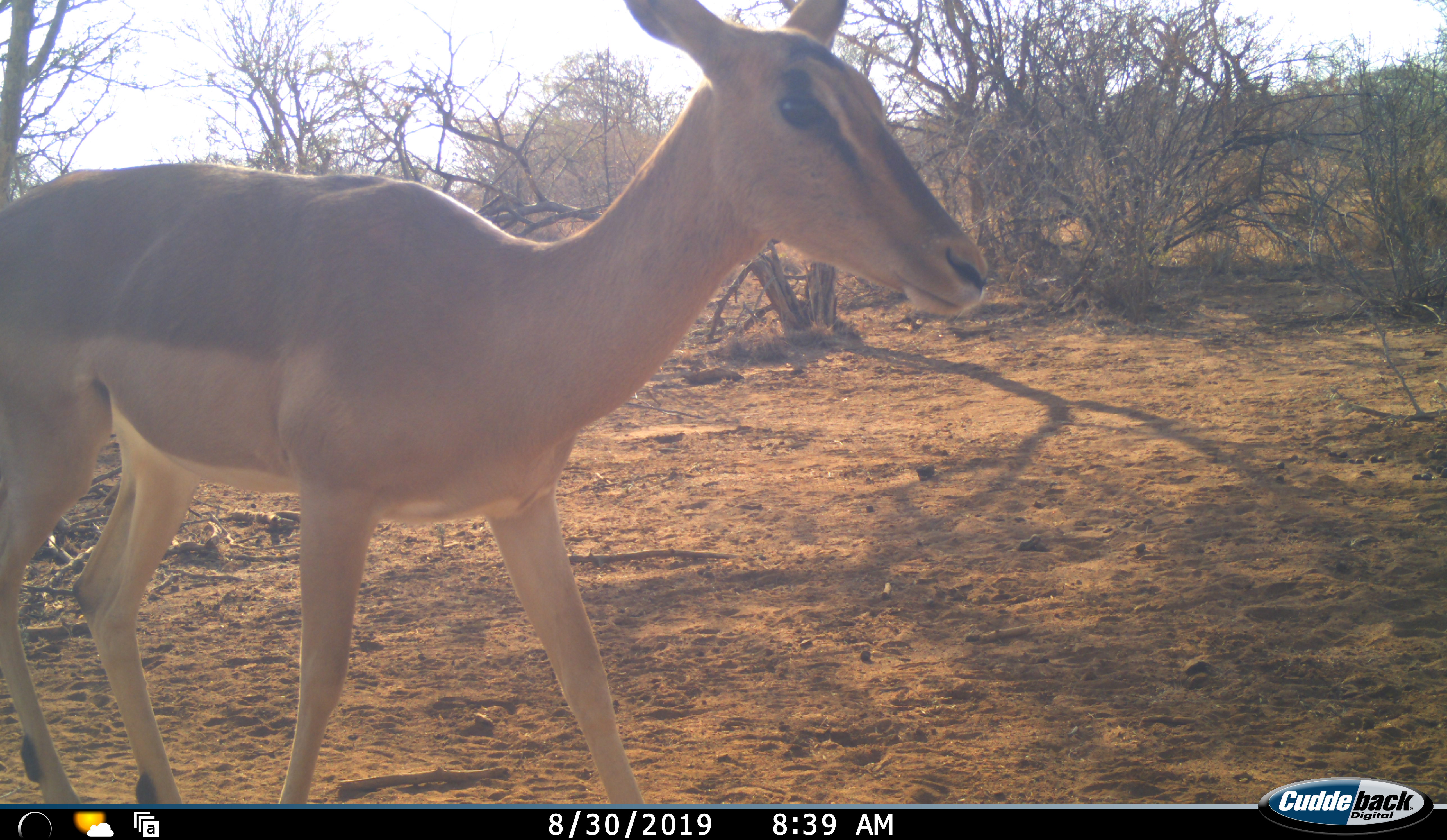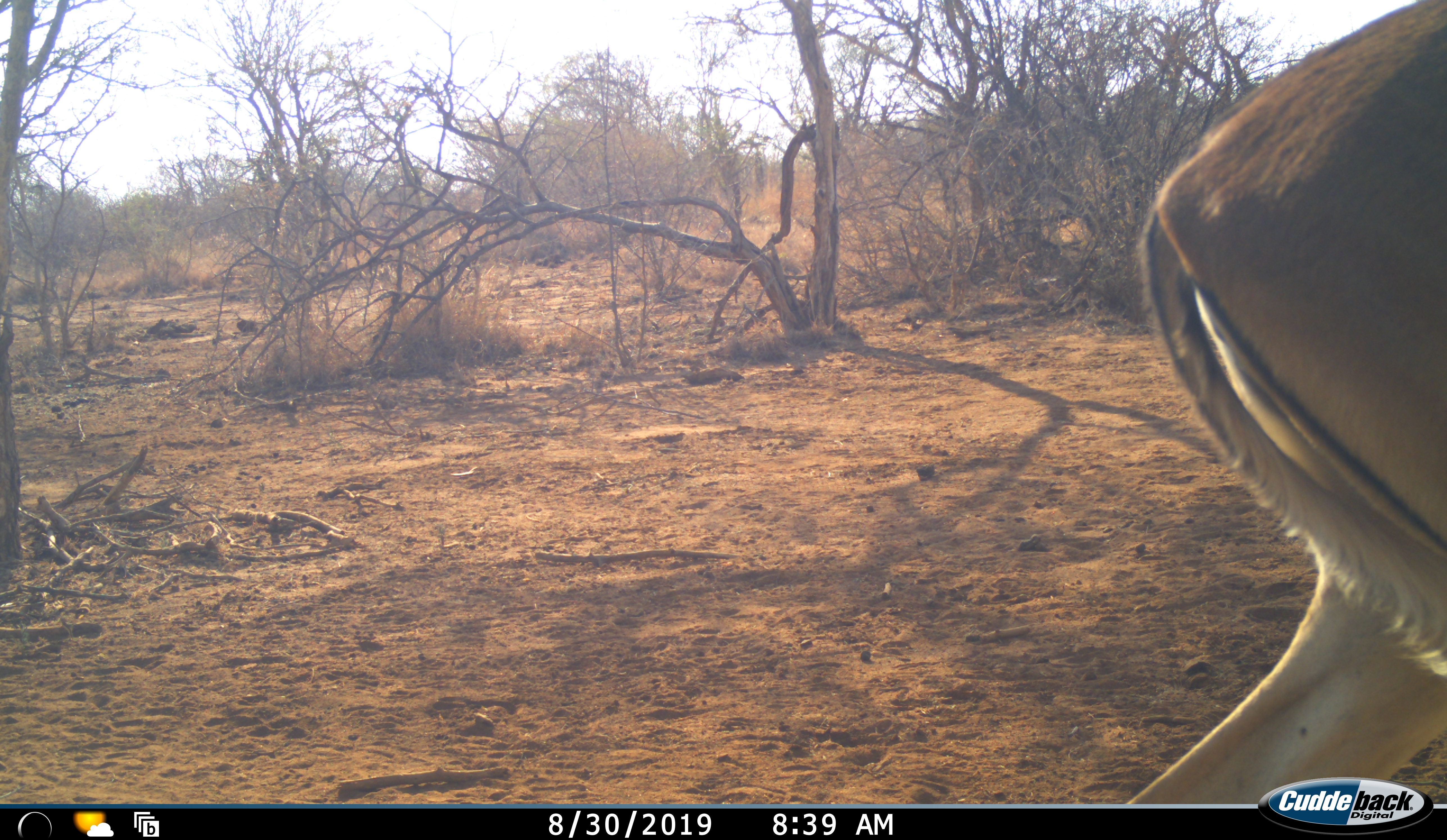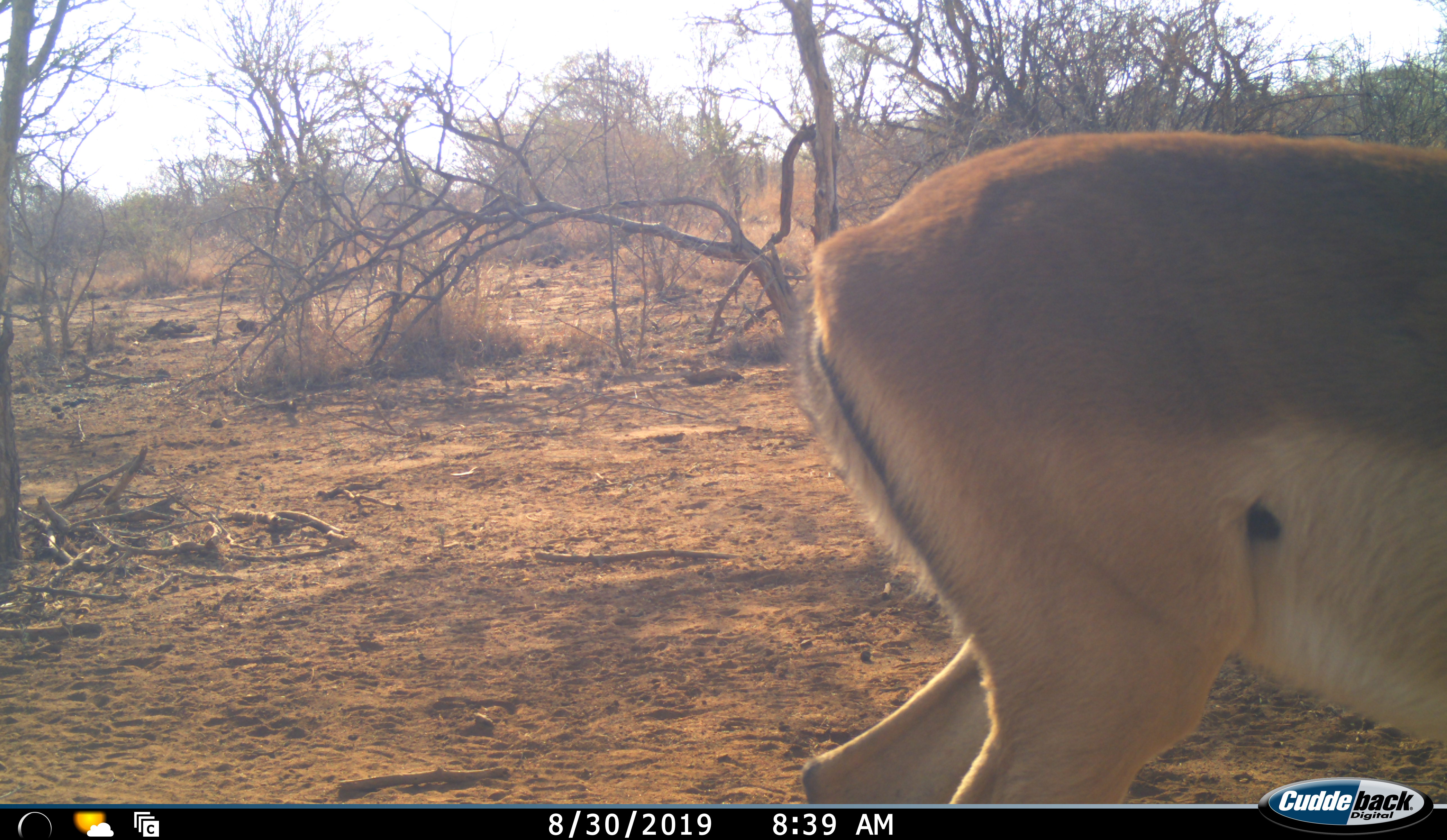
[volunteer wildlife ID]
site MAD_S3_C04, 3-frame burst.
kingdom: Animalia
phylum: Chordata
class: Mammalia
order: Artiodactyla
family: Bovidae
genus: Aepyceros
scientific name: Aepyceros melampus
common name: impala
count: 1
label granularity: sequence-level